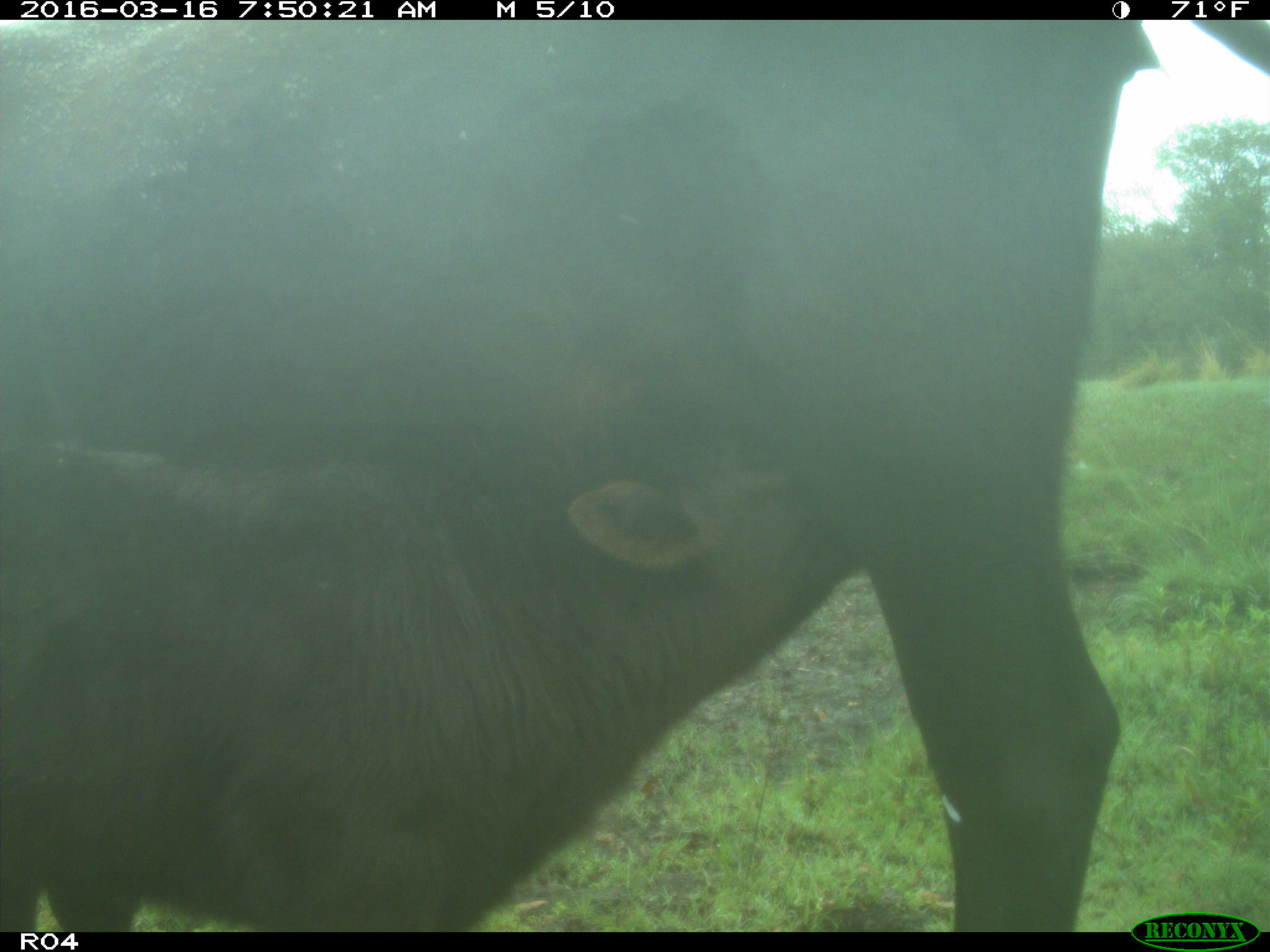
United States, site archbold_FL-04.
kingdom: Animalia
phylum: Chordata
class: Mammalia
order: Artiodactyla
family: Bovidae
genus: Bos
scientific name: Bos taurus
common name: domestic cow